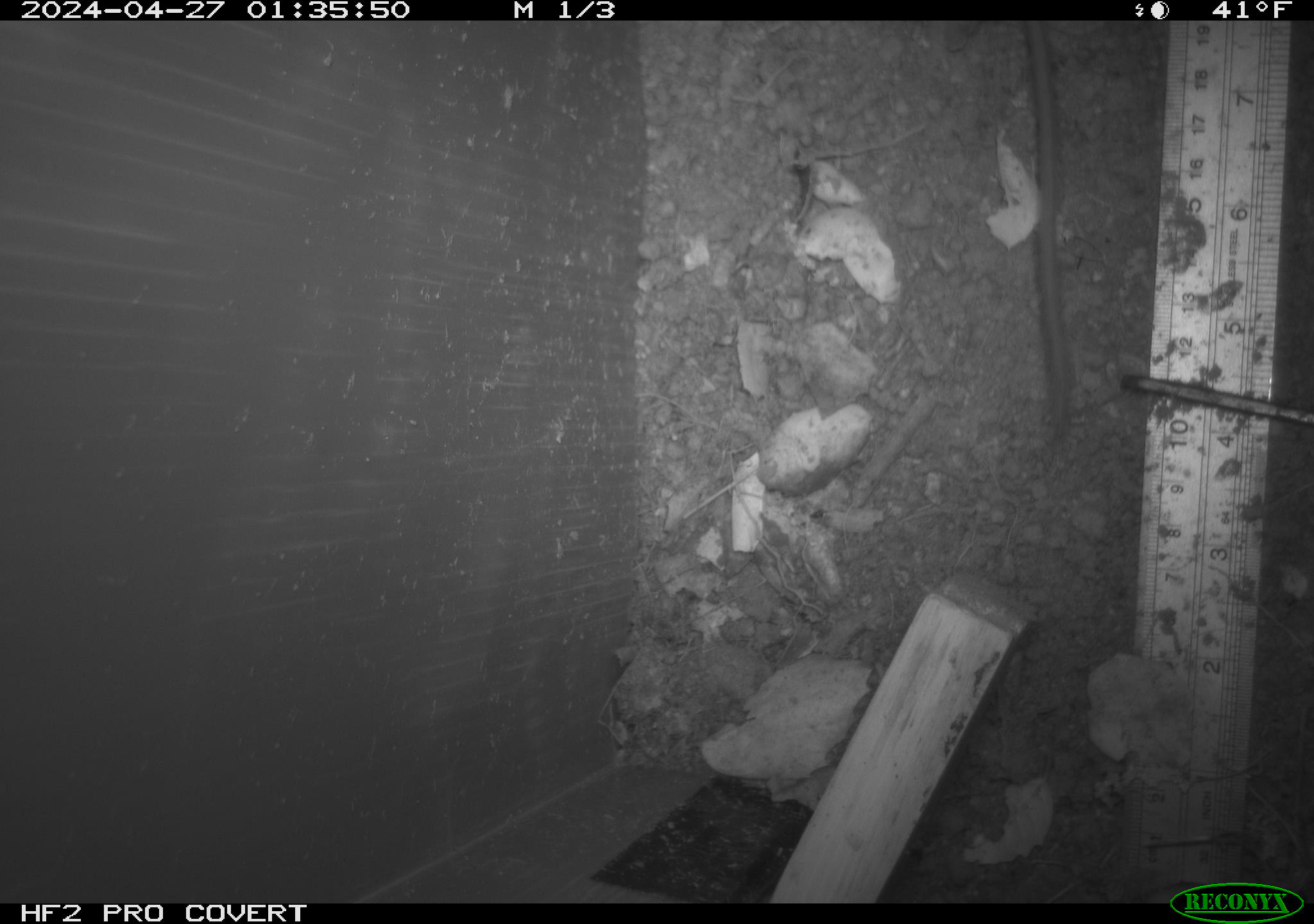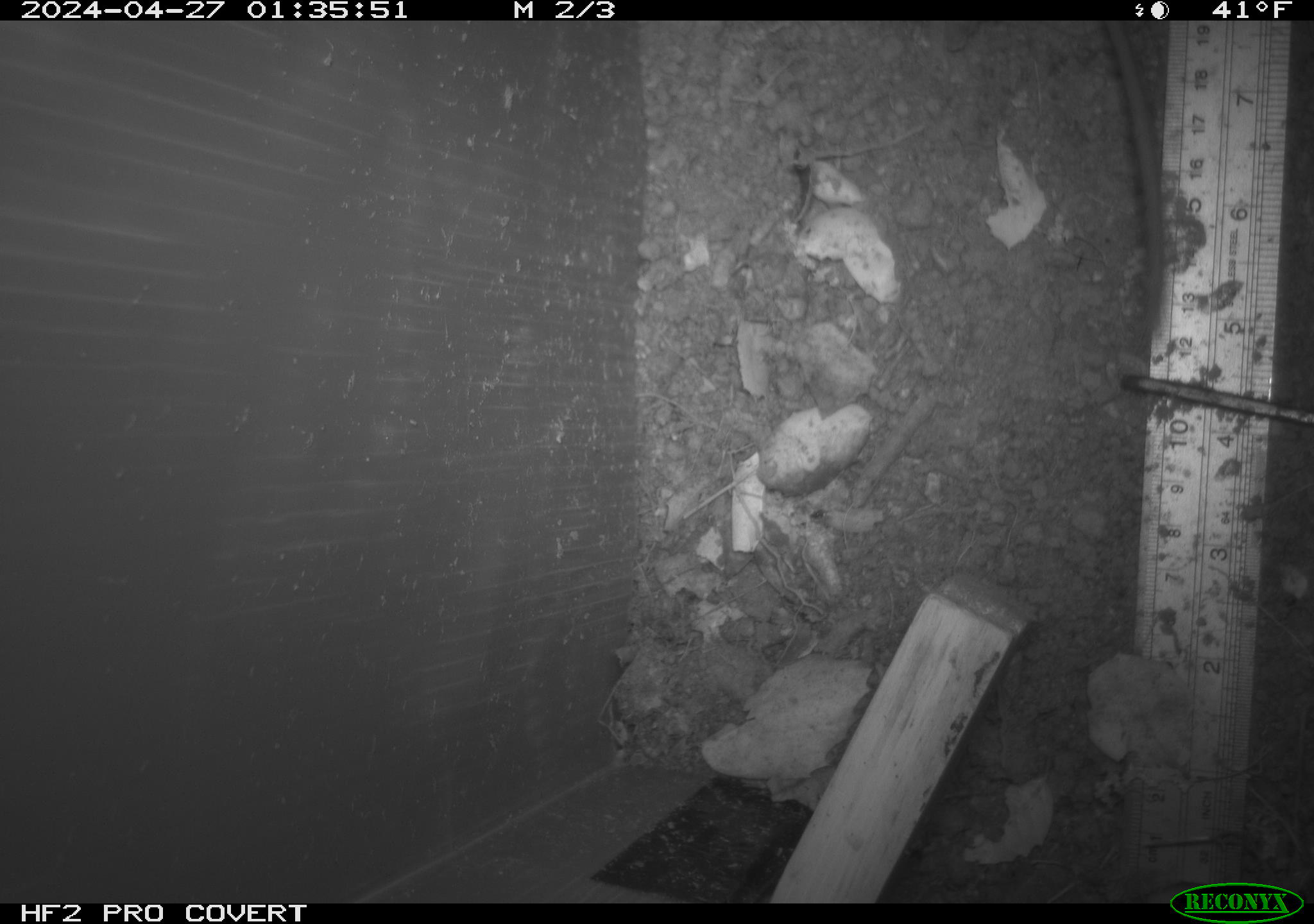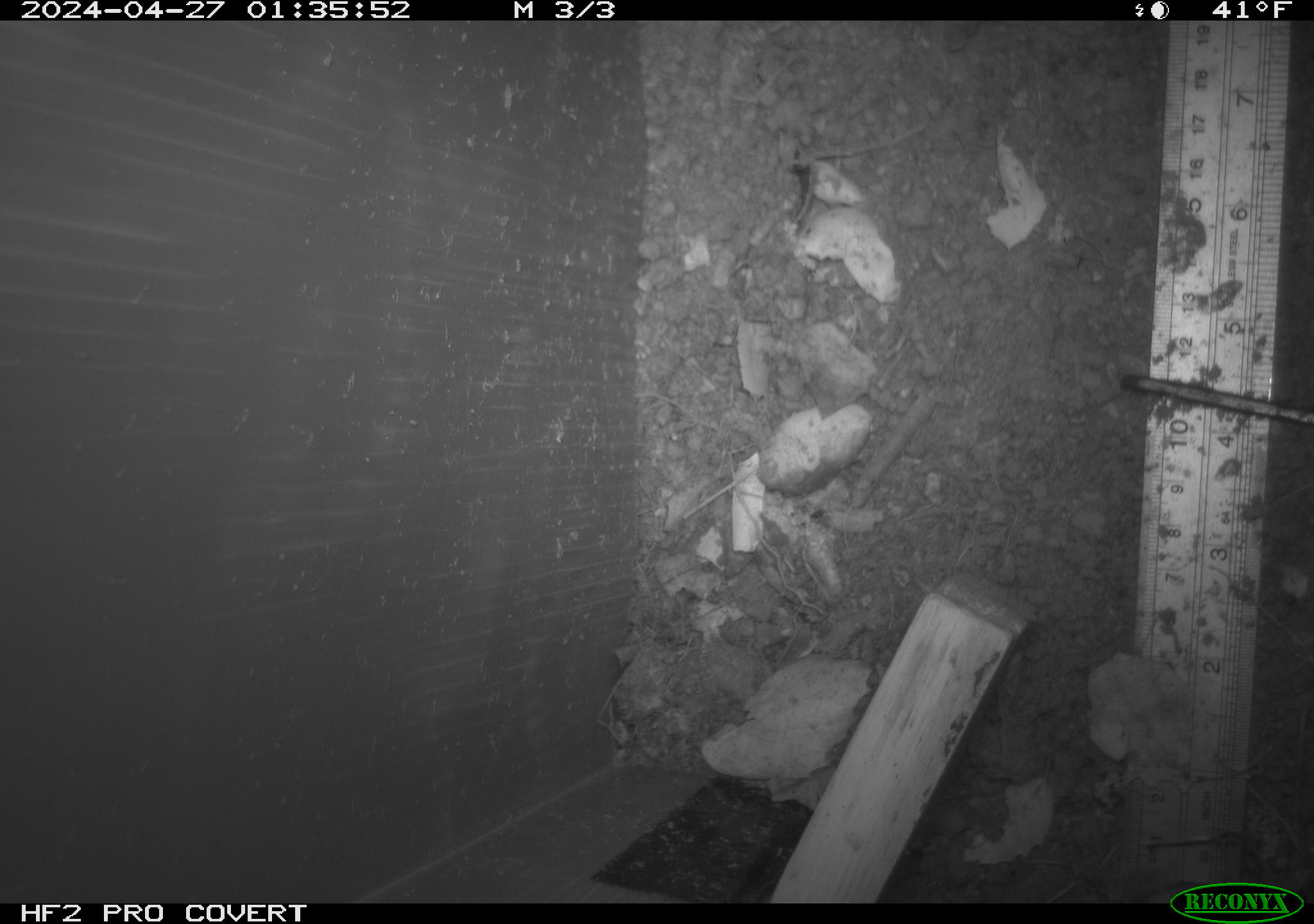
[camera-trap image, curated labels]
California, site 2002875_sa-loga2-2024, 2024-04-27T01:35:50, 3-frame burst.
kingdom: Animalia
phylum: Chordata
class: Mammalia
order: Rodentia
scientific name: Rodentia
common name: rodent